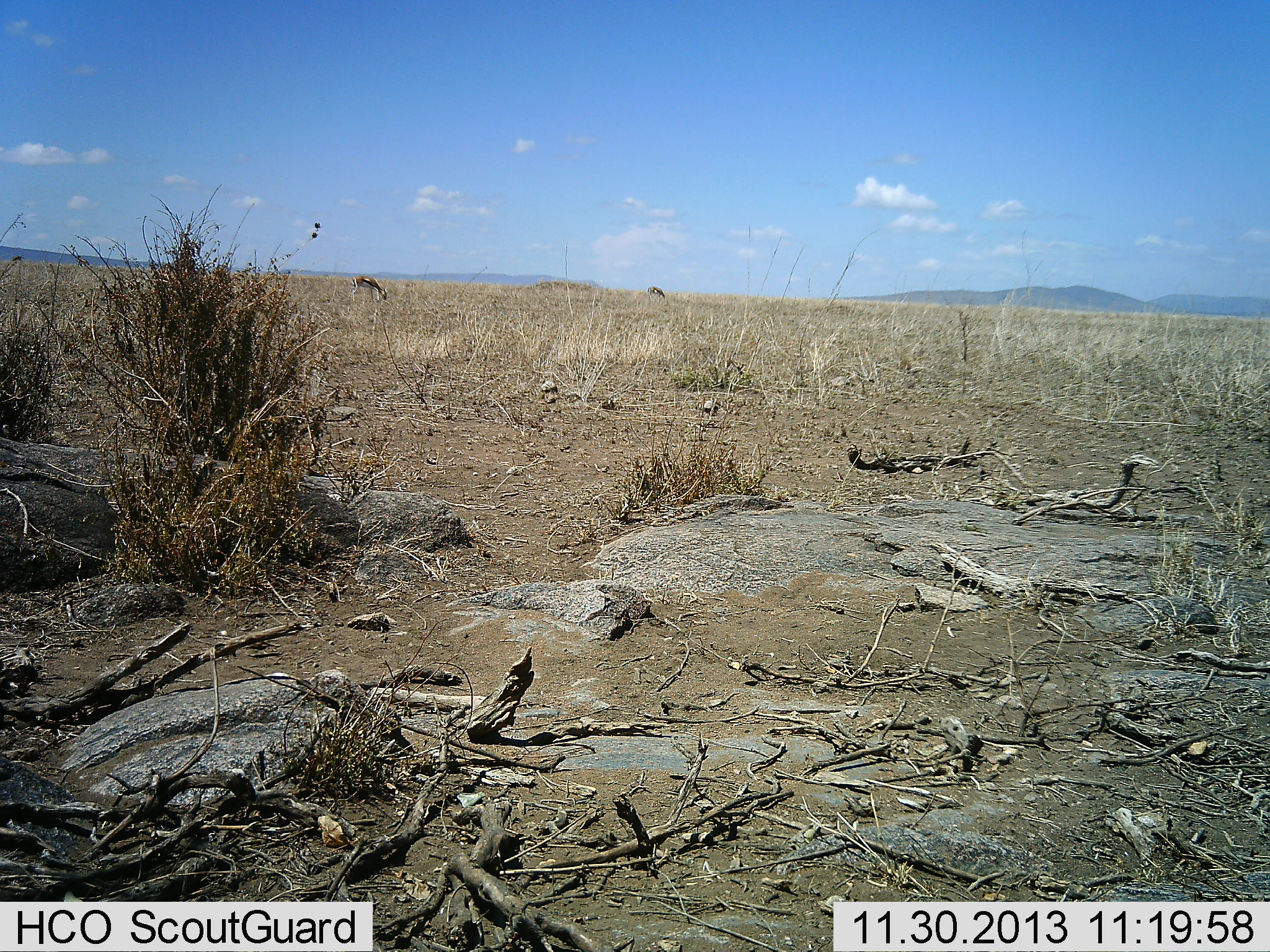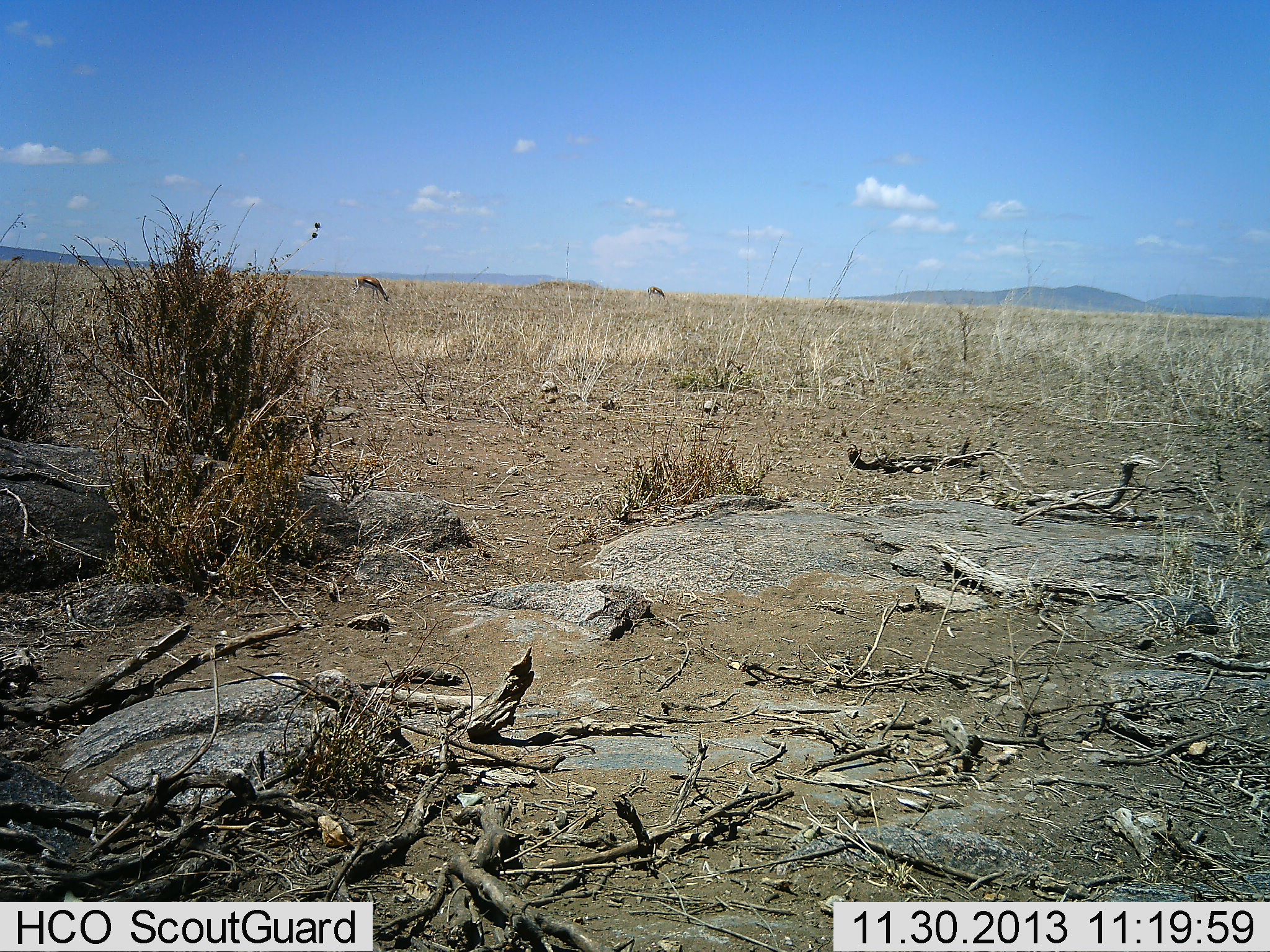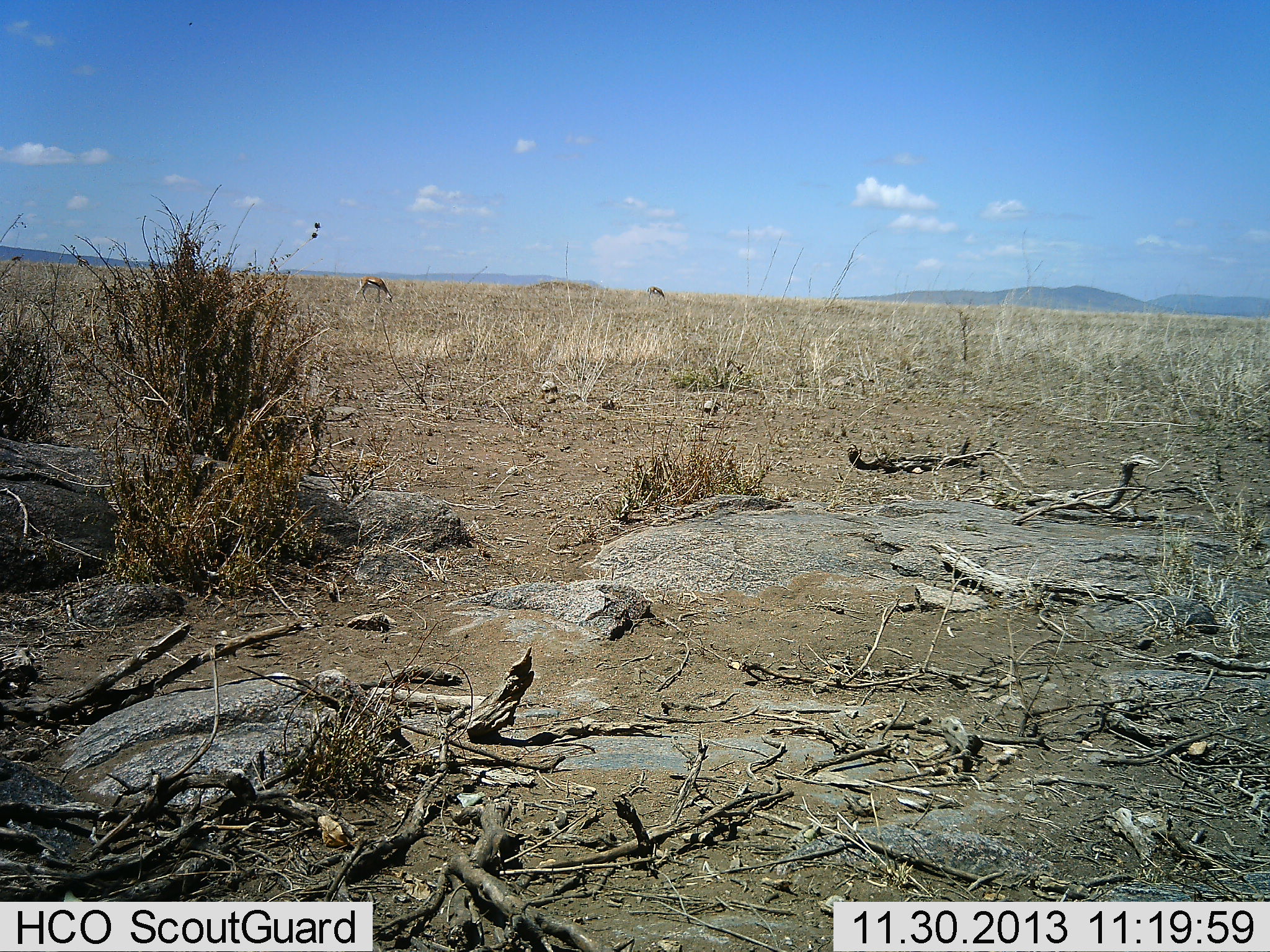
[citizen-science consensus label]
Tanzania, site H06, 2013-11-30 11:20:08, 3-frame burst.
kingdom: Animalia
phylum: Chordata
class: Mammalia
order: Artiodactyla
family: Bovidae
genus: Eudorcas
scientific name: Eudorcas thomsonii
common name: thomson's gazelle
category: gazellethomsons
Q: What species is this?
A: Gazellethomsons (thomson's gazelle) (Eudorcas thomsonii).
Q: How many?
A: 2.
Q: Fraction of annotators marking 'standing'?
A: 31%.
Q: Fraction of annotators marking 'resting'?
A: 0%.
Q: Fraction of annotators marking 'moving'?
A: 11%.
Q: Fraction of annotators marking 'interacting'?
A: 0%.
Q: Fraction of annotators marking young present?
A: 0%.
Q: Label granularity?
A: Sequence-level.